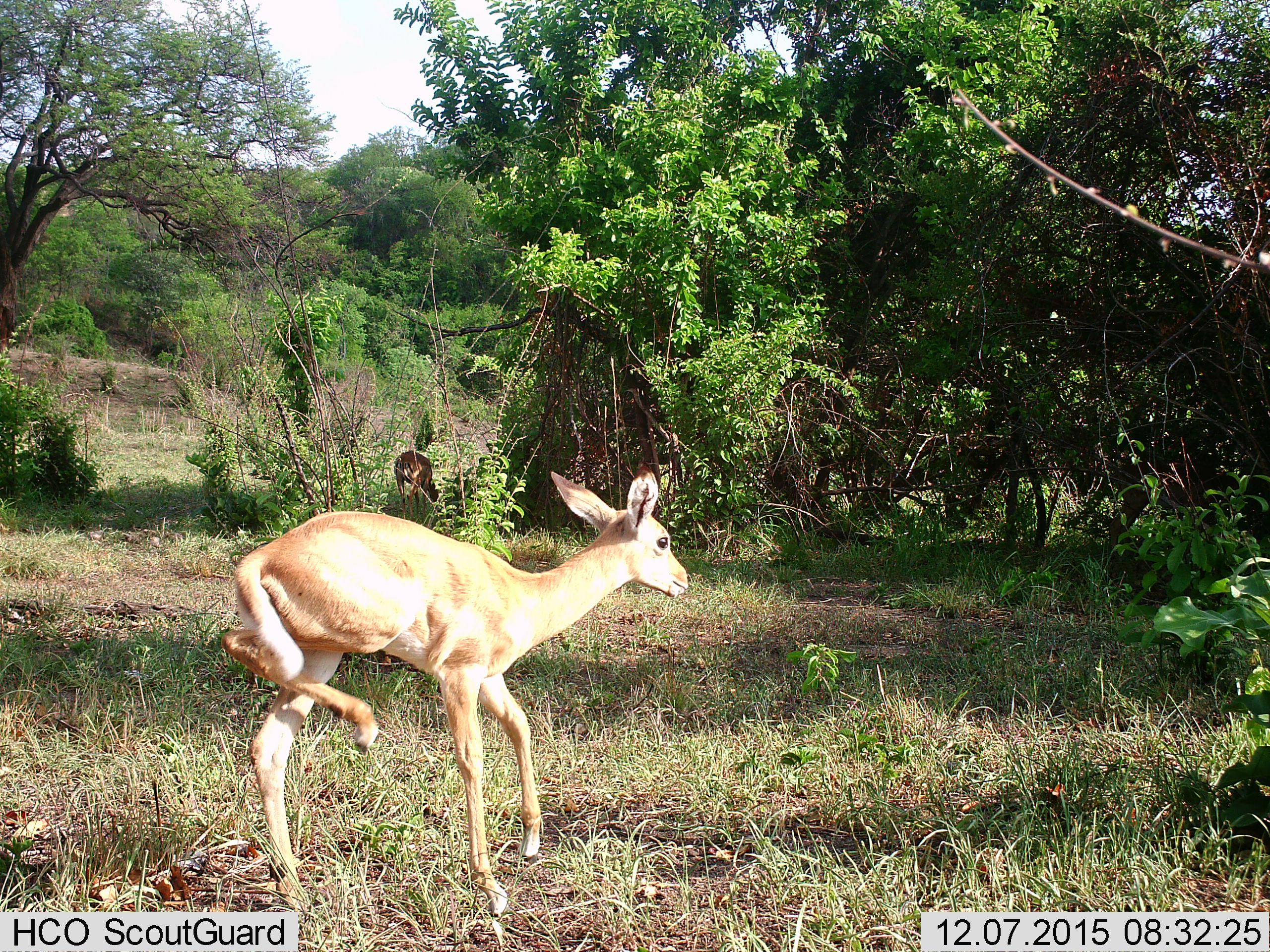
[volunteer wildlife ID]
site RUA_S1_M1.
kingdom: Animalia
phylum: Chordata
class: Mammalia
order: Artiodactyla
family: Bovidae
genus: Aepyceros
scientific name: Aepyceros melampus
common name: impala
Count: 2.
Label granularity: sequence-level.